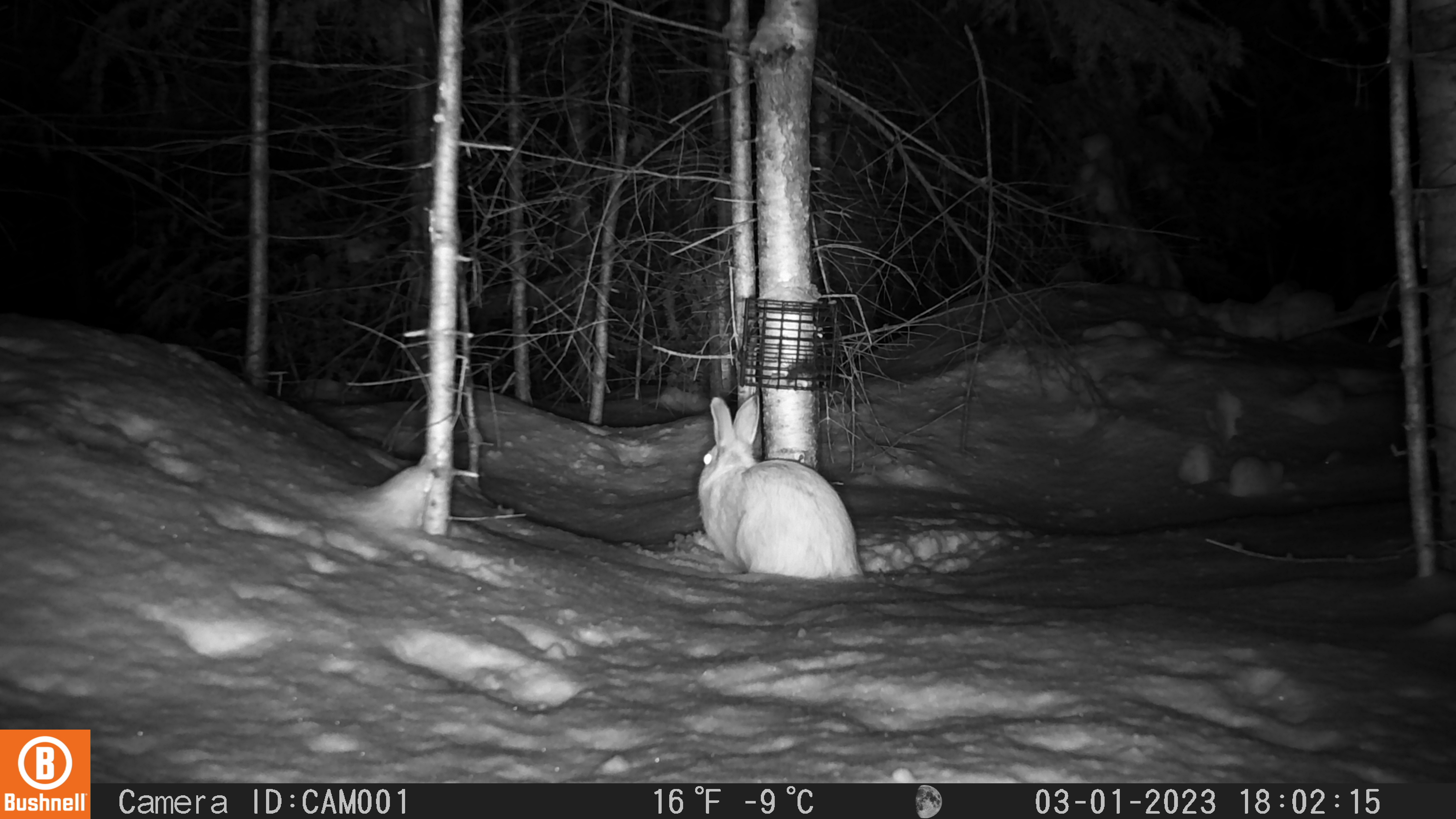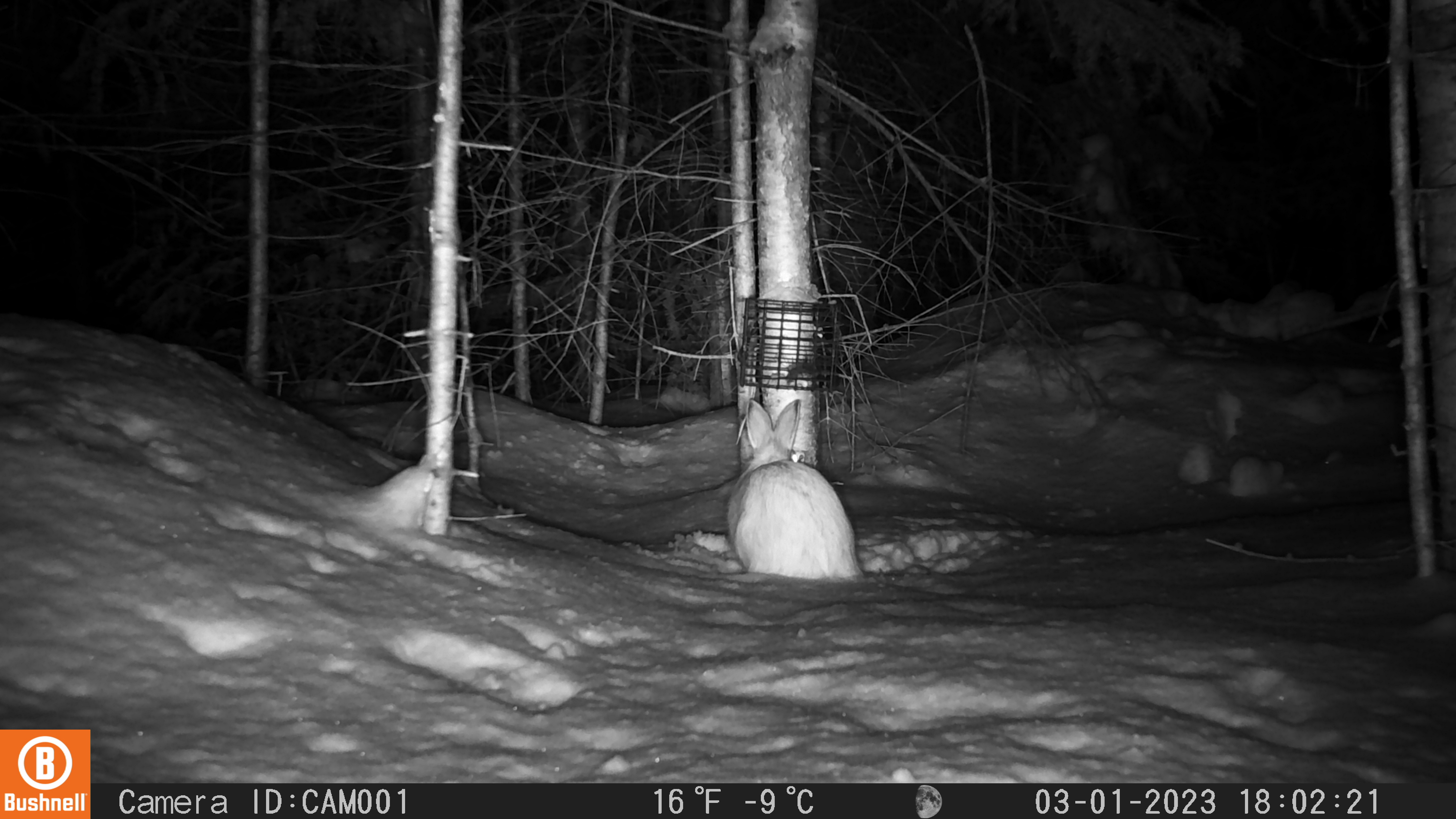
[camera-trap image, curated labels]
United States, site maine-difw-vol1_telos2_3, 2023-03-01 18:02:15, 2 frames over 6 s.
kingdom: Animalia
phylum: Chordata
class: Mammalia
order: Lagomorpha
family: Leporidae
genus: Lepus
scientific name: Lepus americanus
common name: snowshoe hare